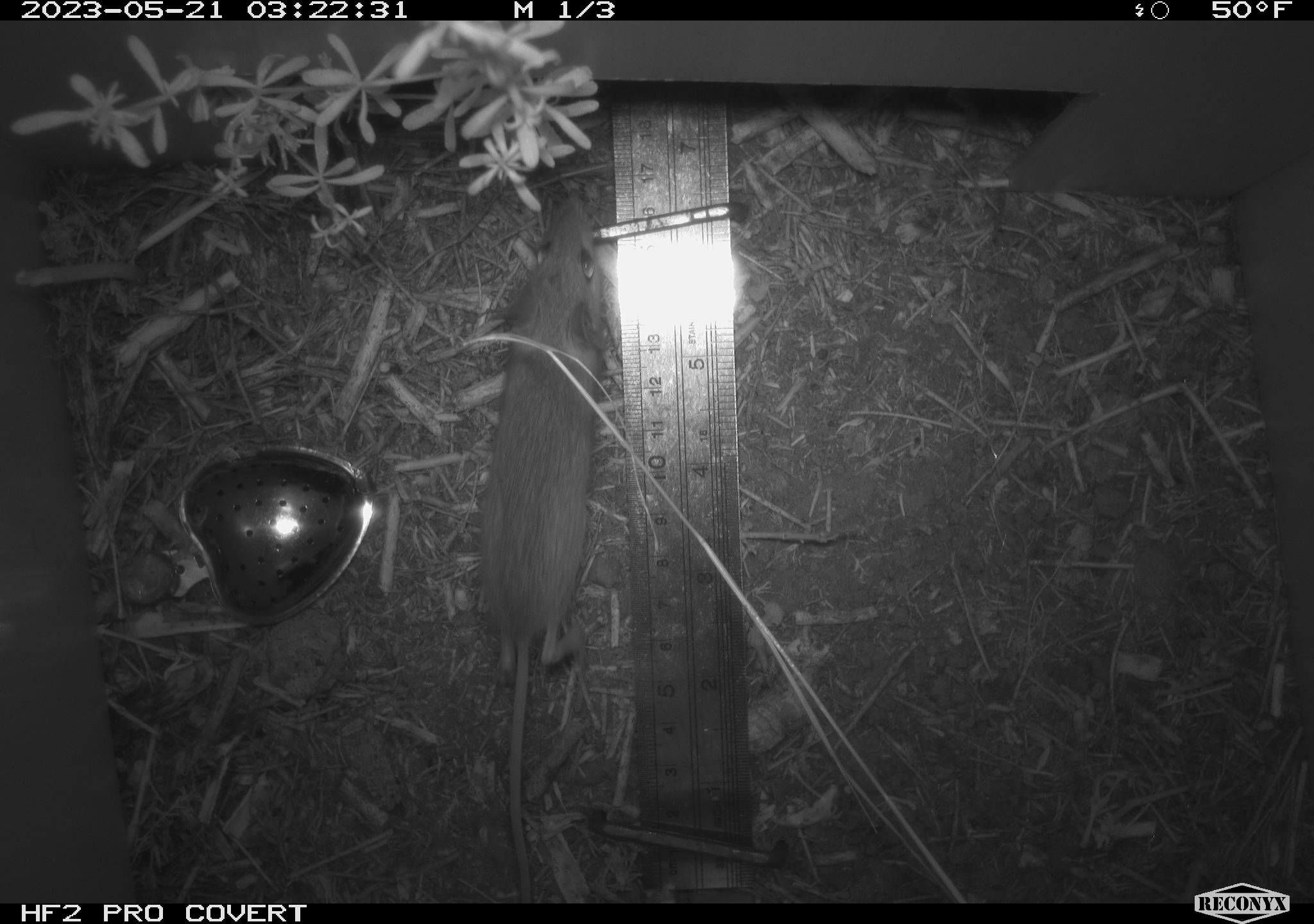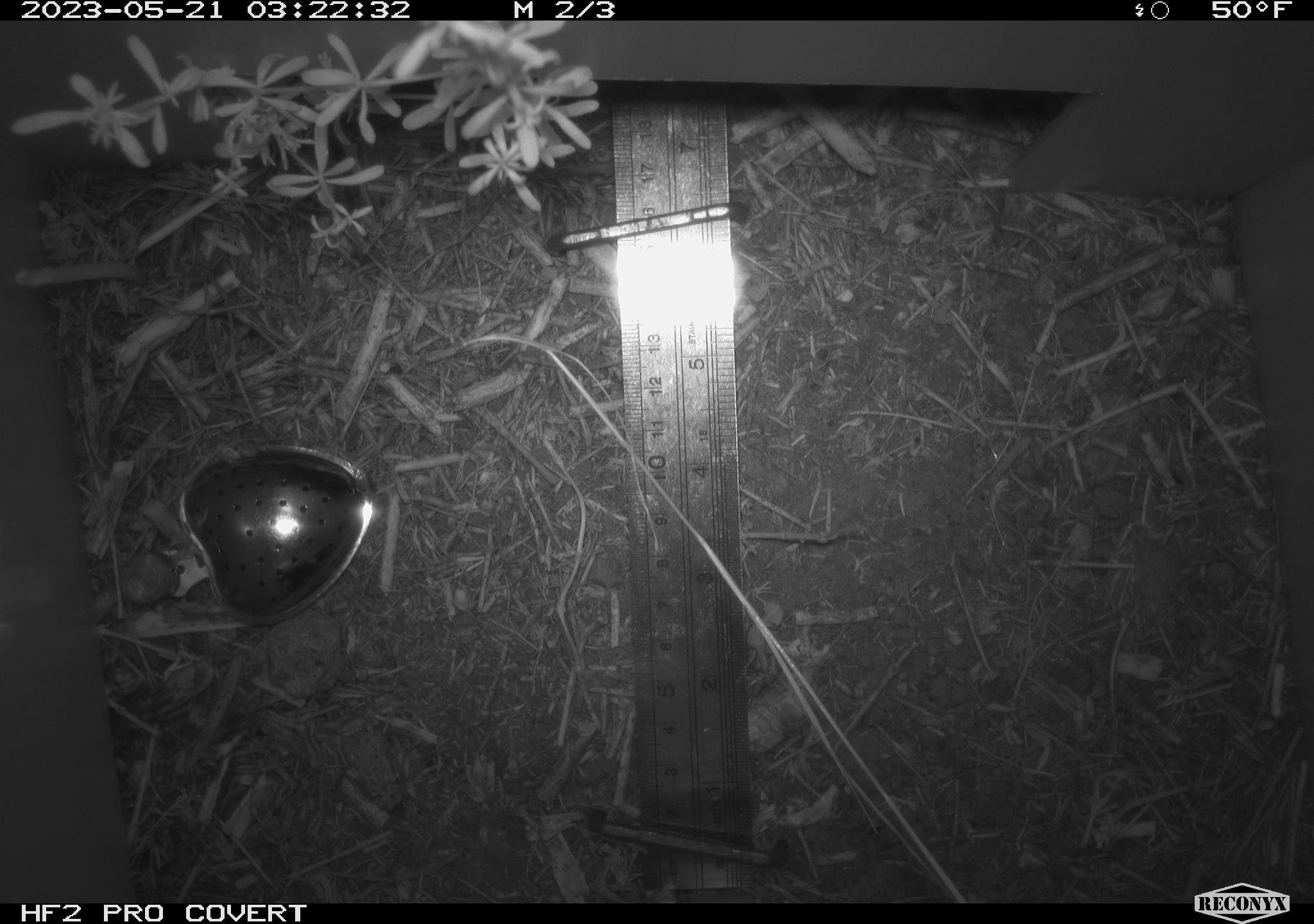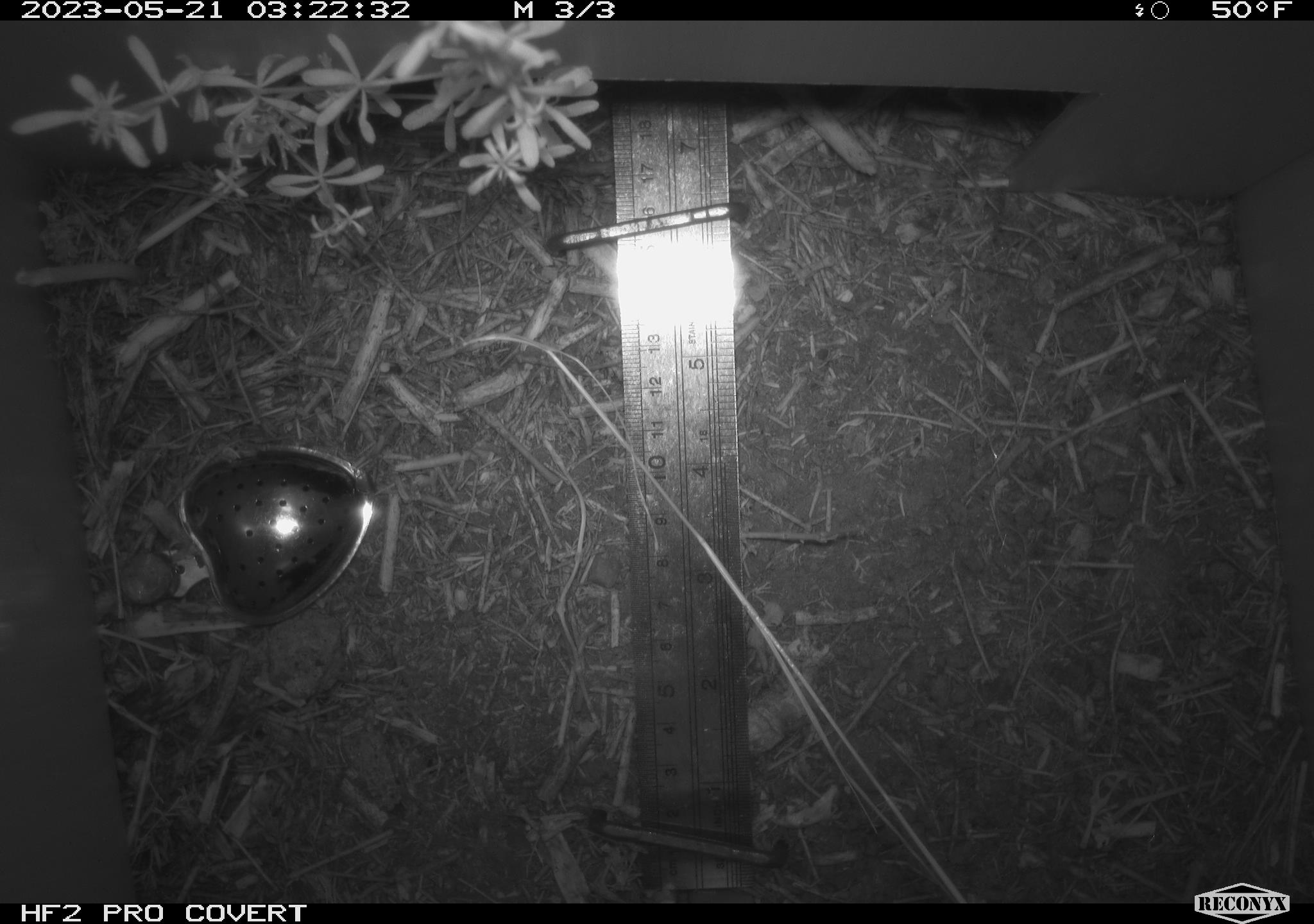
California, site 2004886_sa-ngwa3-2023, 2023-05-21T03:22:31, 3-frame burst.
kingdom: Animalia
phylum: Chordata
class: Mammalia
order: Rodentia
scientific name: Rodentia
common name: mouse species